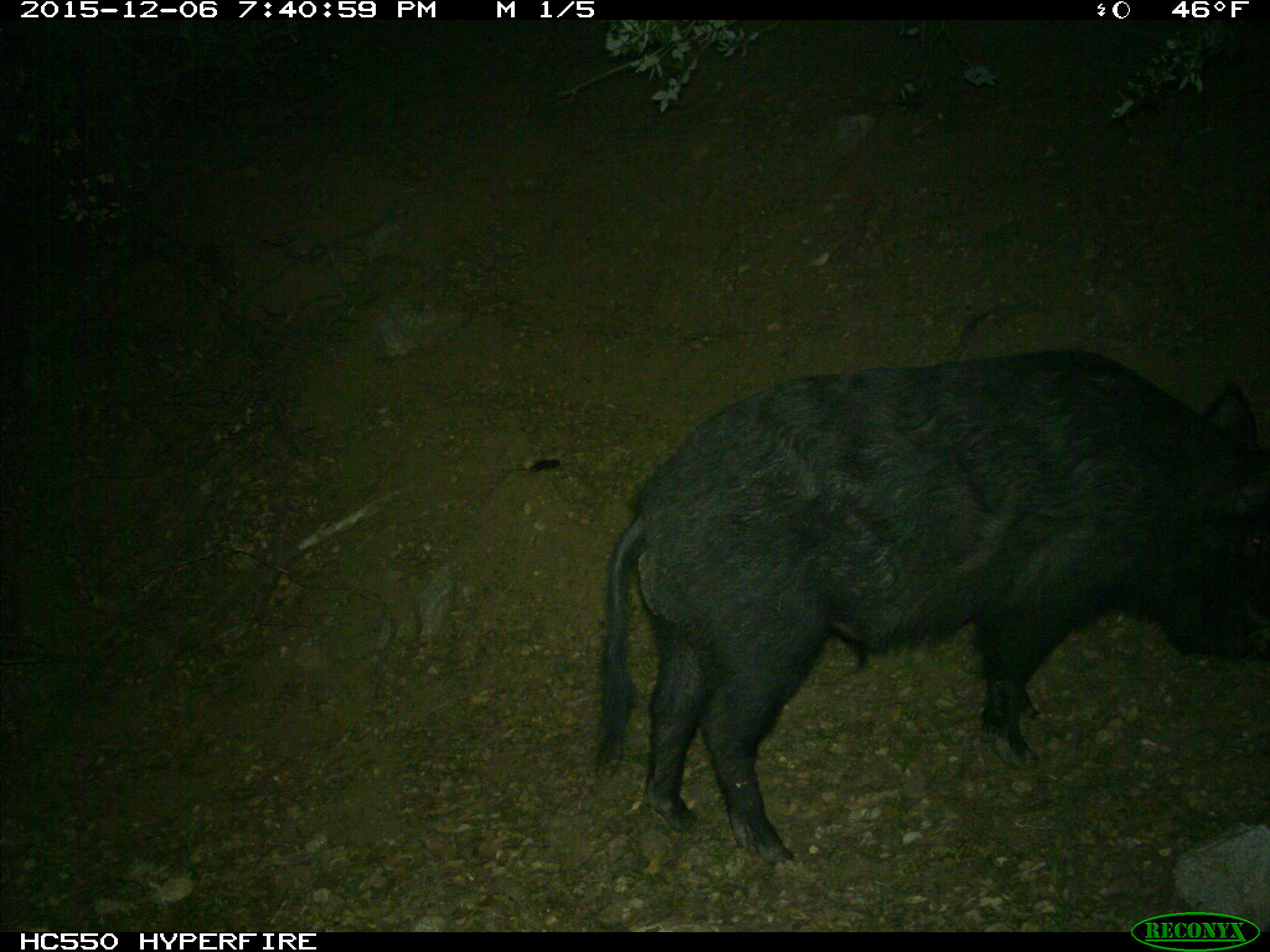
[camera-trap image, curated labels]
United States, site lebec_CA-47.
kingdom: Animalia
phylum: Chordata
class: Mammalia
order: Artiodactyla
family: Suidae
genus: Sus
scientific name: Sus scrofa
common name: wild boar